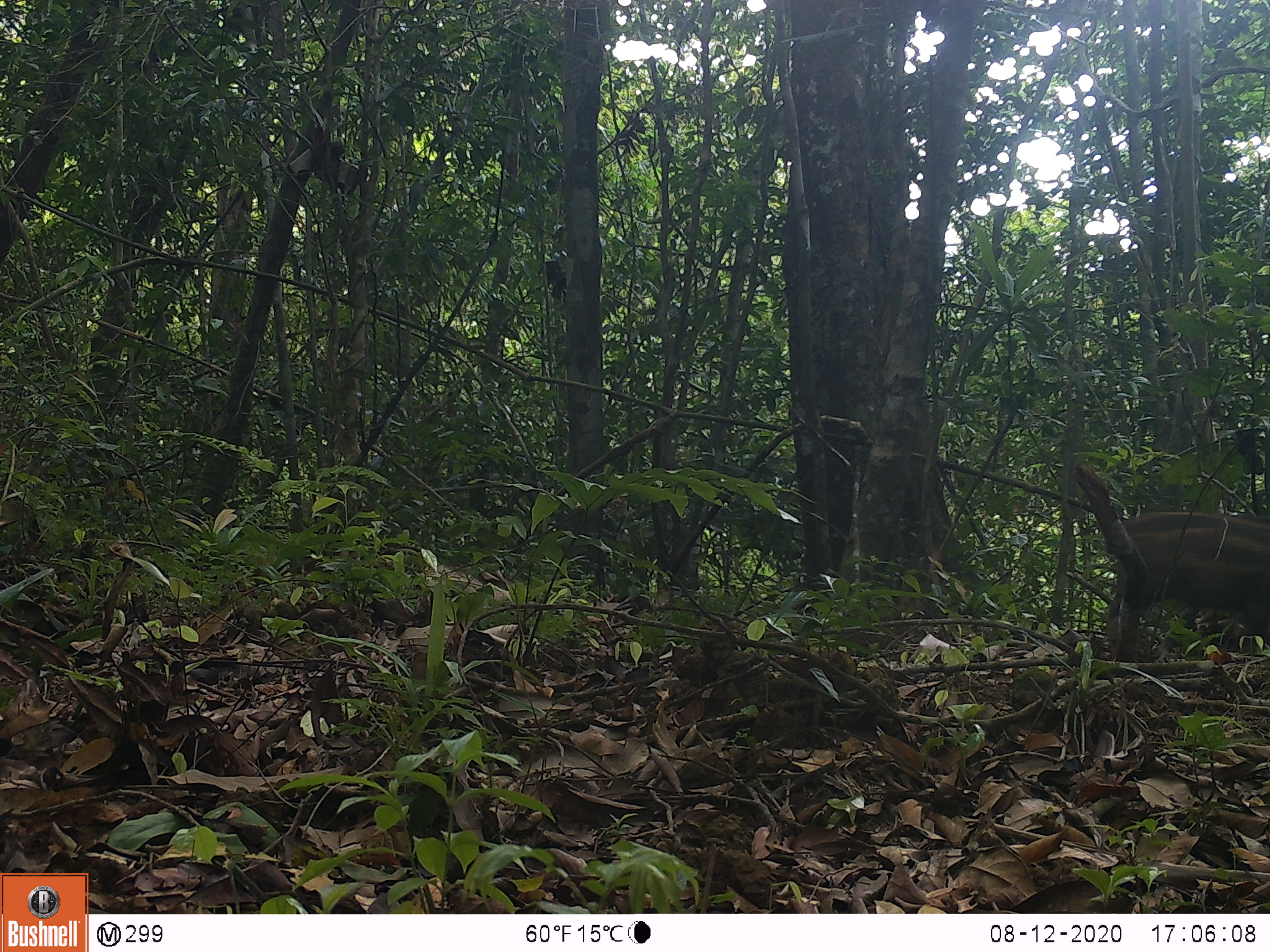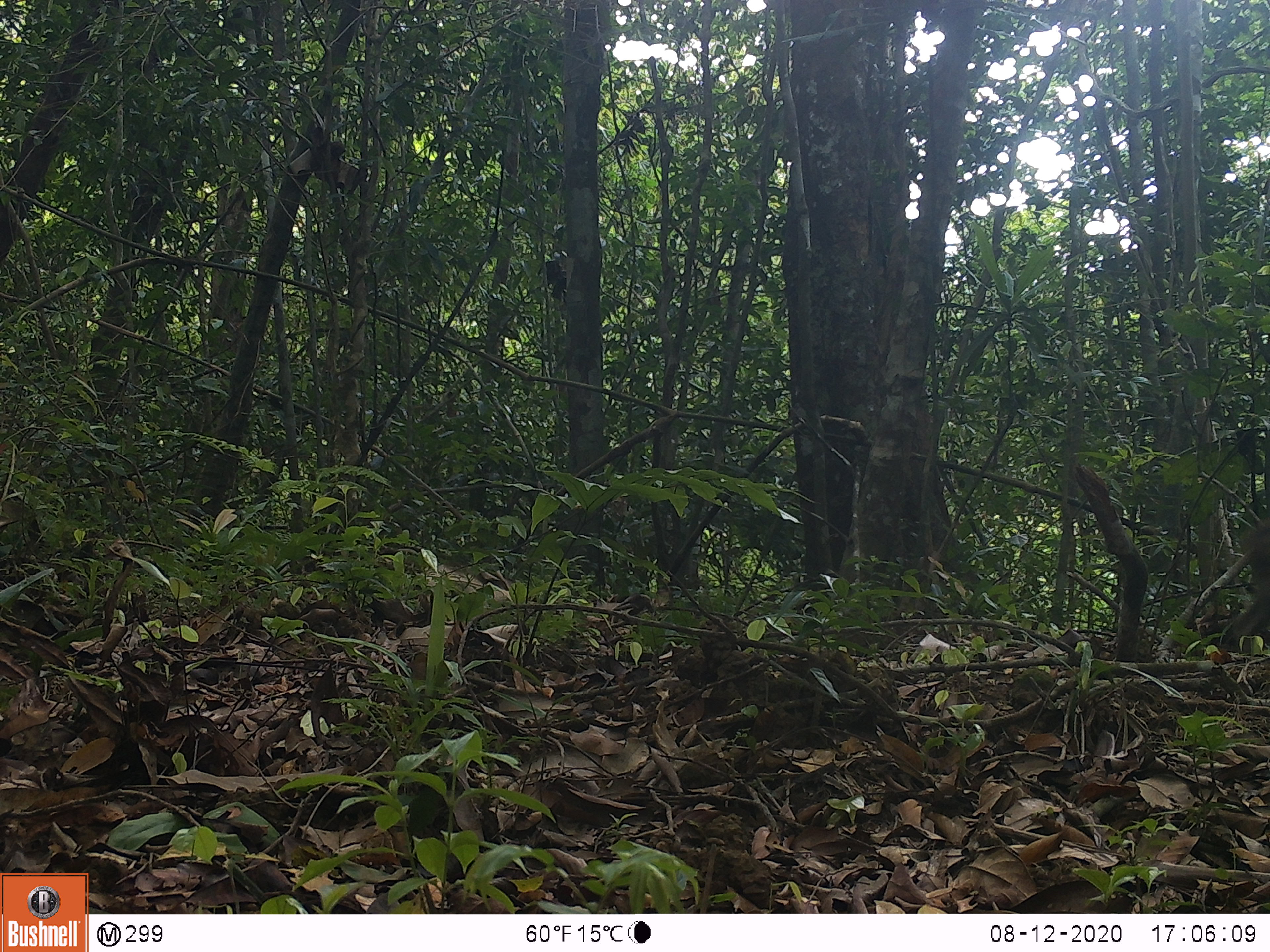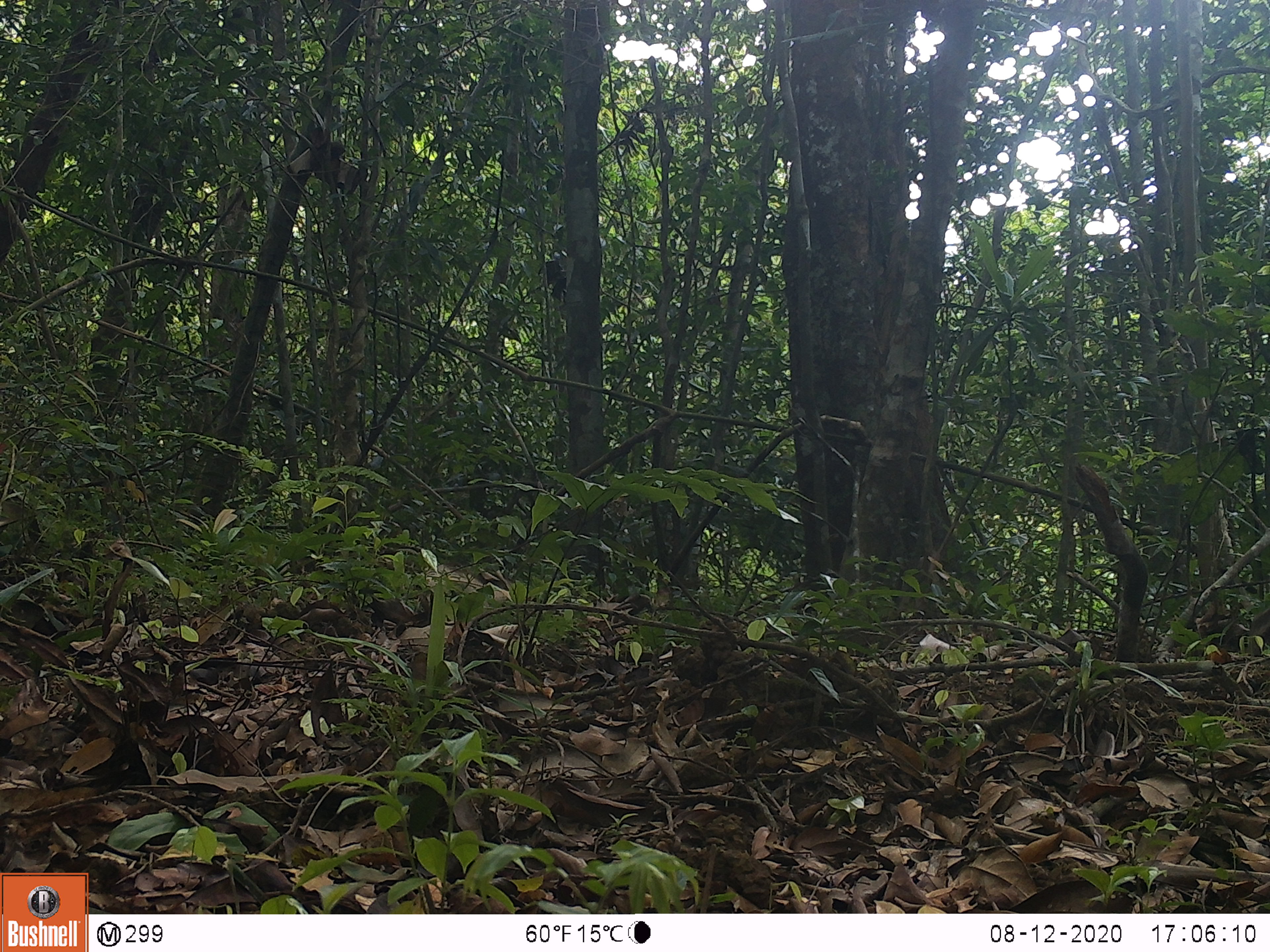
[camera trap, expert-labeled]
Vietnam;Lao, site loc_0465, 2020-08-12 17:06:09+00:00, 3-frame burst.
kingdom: Animalia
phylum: Chordata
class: Mammalia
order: Artiodactyla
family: Suidae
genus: Sus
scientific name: Sus scrofa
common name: eurasian wild pig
Eurasian wild pig (Sus scrofa). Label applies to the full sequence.